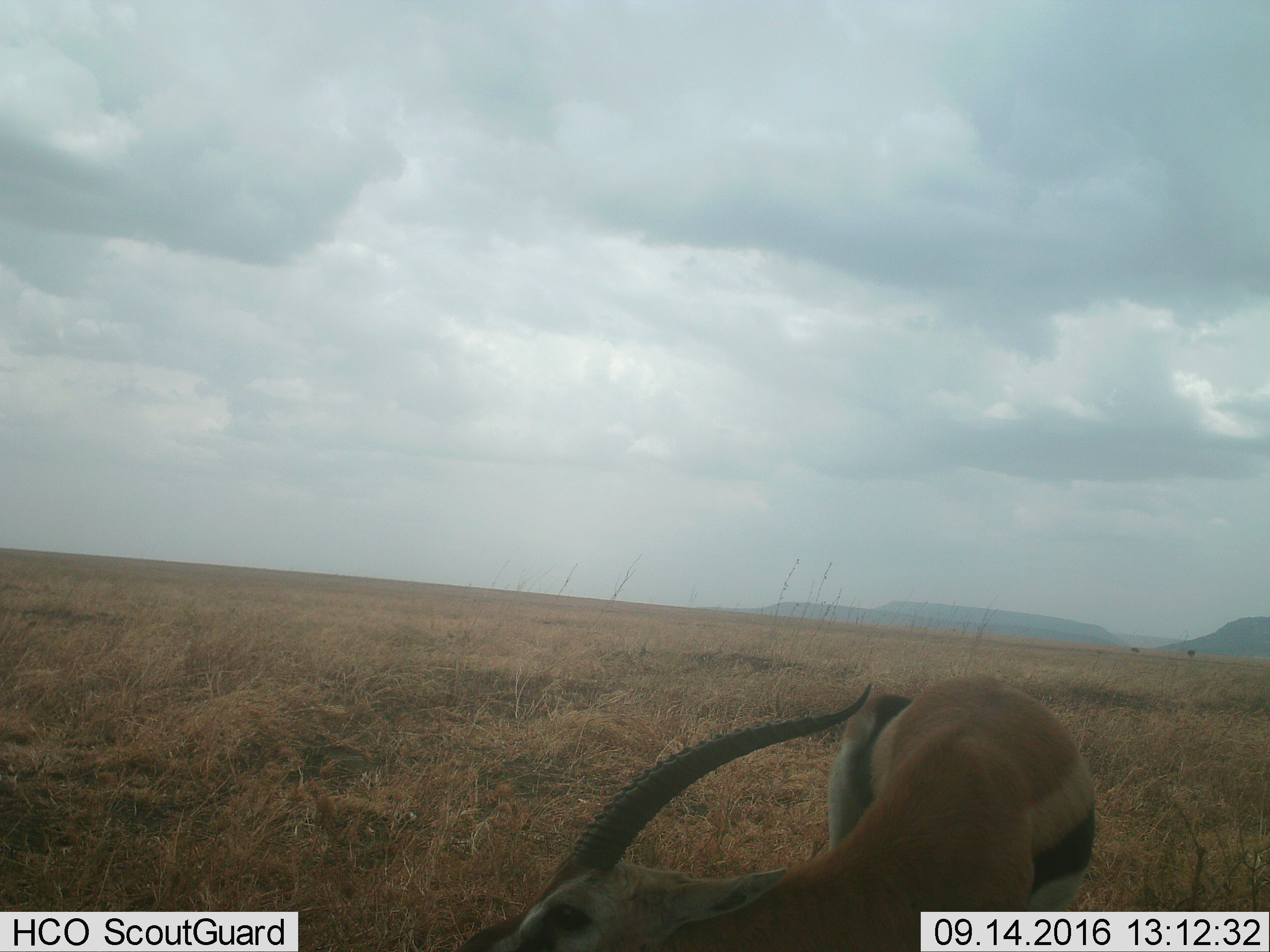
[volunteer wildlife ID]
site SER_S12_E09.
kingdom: Animalia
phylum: Chordata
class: Mammalia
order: Artiodactyla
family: Bovidae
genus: Eudorcas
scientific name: Eudorcas thomsonii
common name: thomson's gazelle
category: gazellethomsons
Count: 1.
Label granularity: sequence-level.